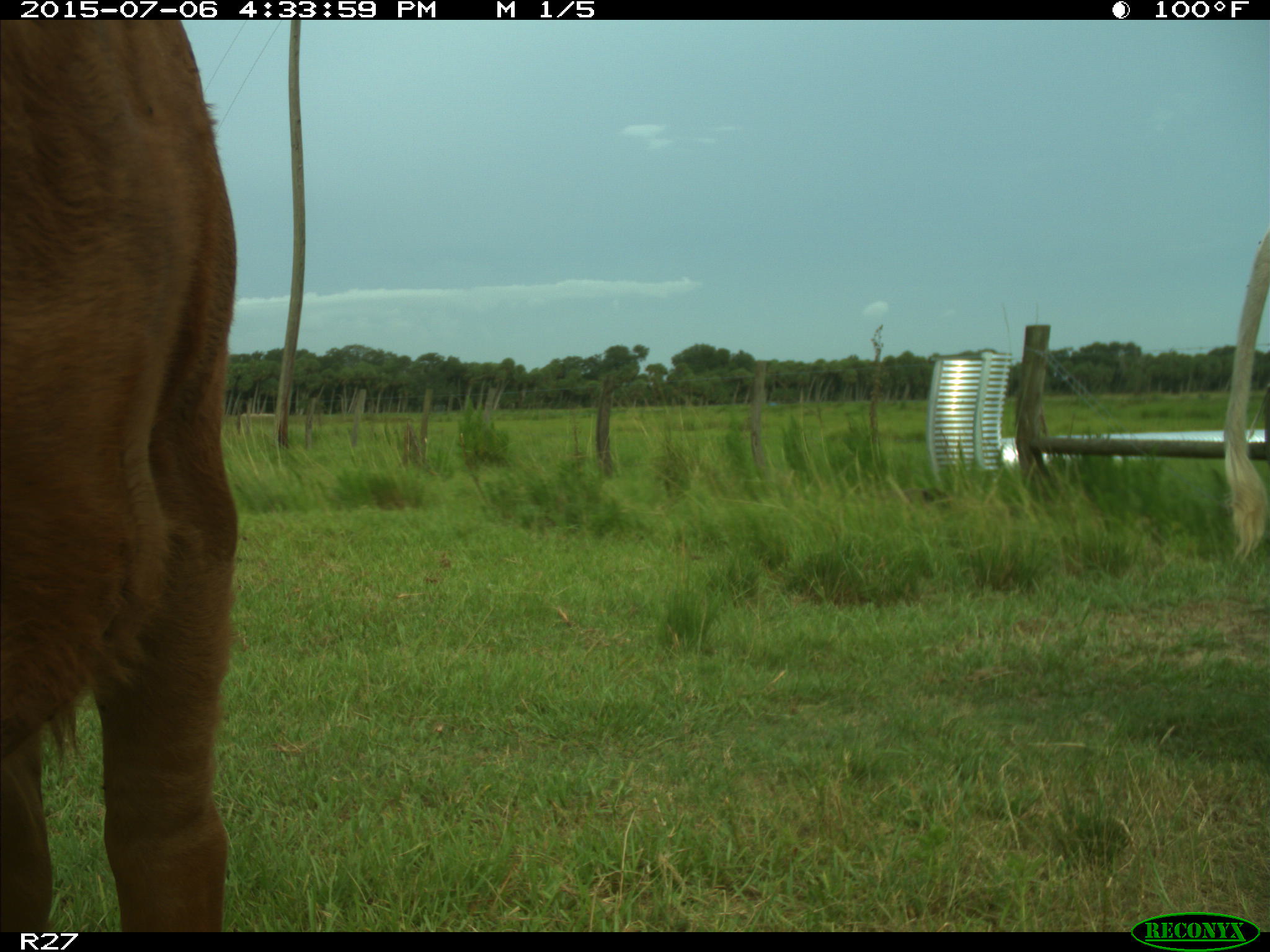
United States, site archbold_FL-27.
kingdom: Animalia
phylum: Chordata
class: Mammalia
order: Artiodactyla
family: Bovidae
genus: Bos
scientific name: Bos taurus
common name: domestic cow